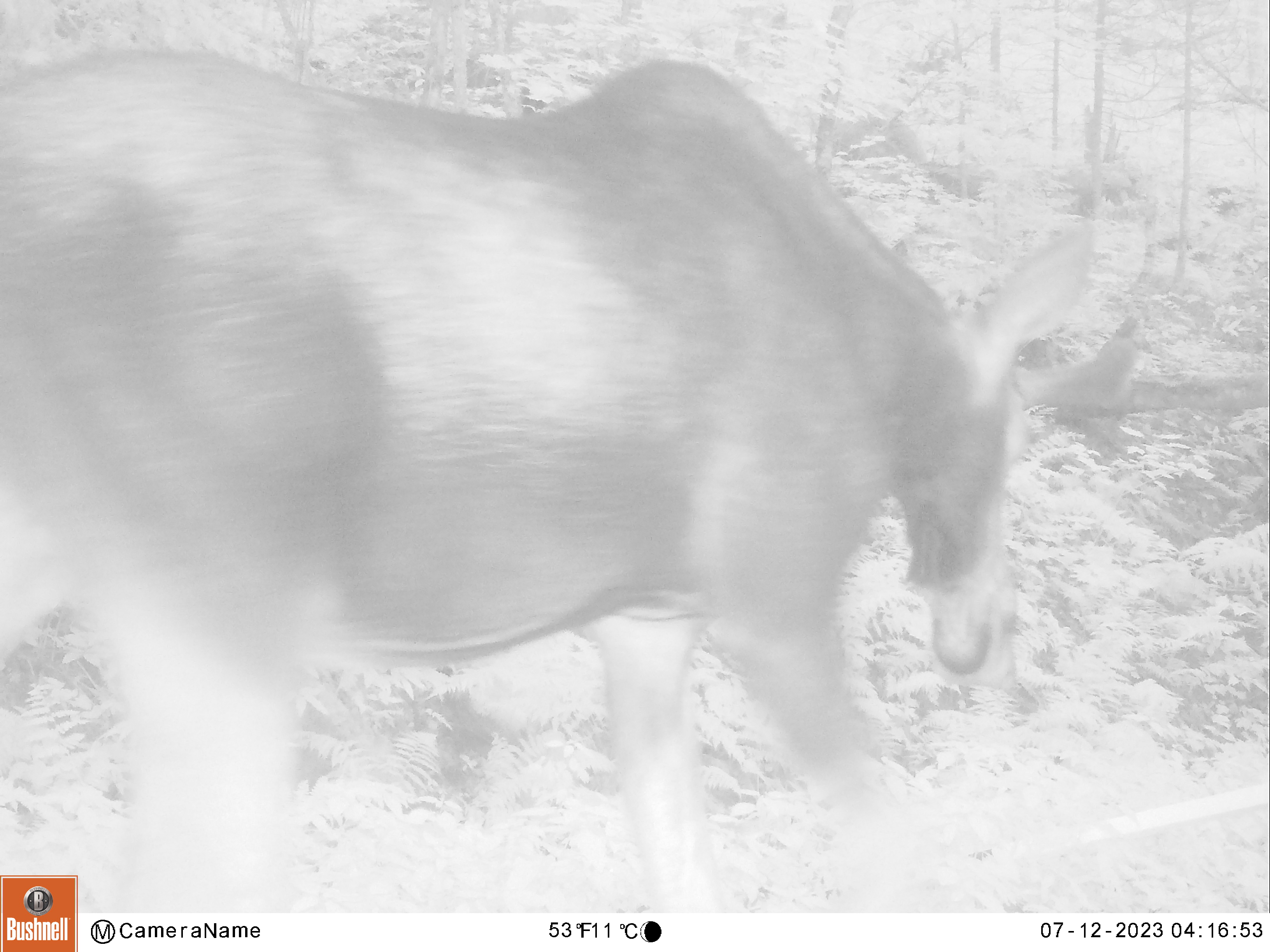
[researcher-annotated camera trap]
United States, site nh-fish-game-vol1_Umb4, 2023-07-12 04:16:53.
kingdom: Animalia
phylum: Chordata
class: Mammalia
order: Artiodactyla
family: Cervidae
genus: Alces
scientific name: Alces alces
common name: moose